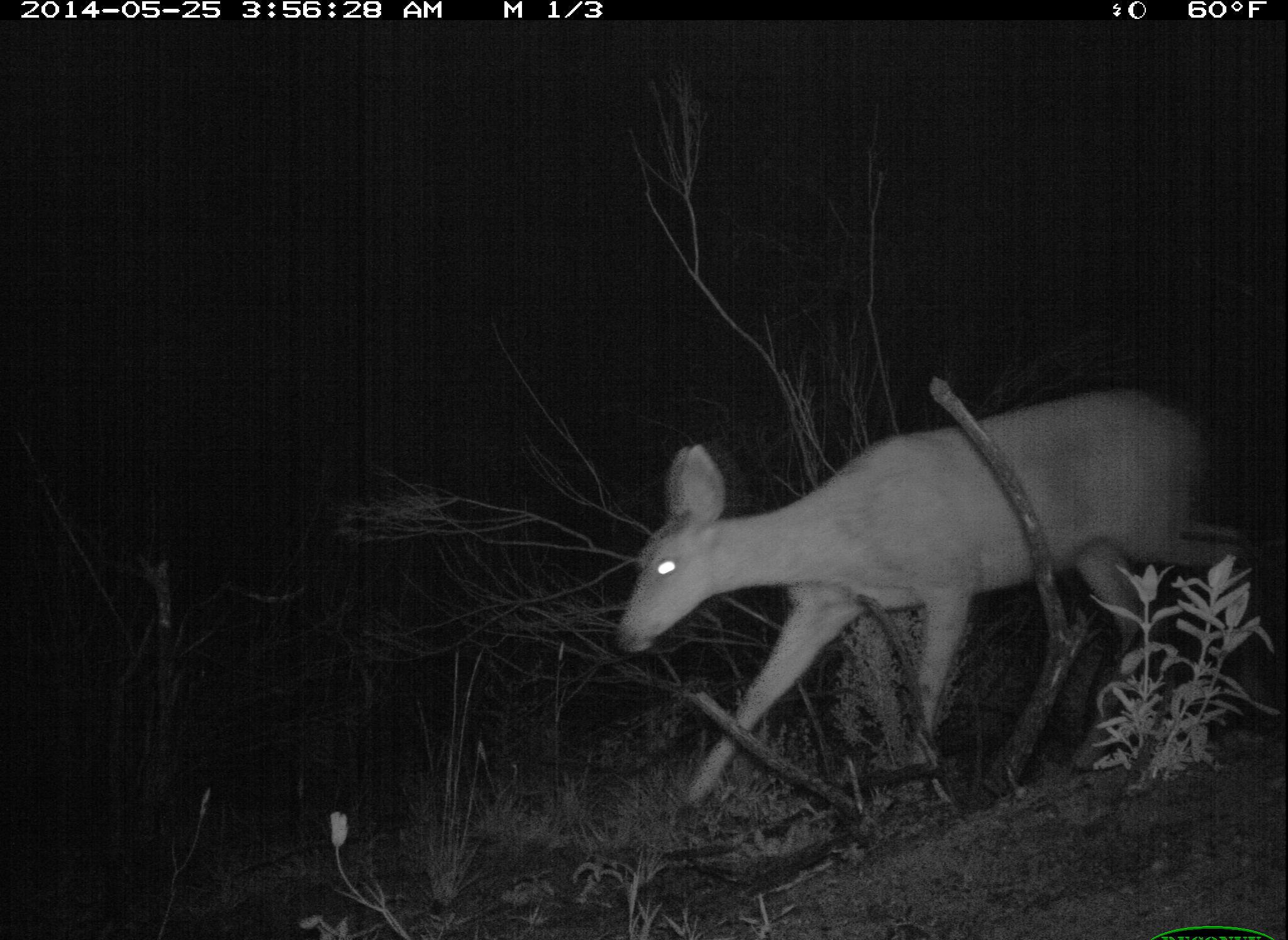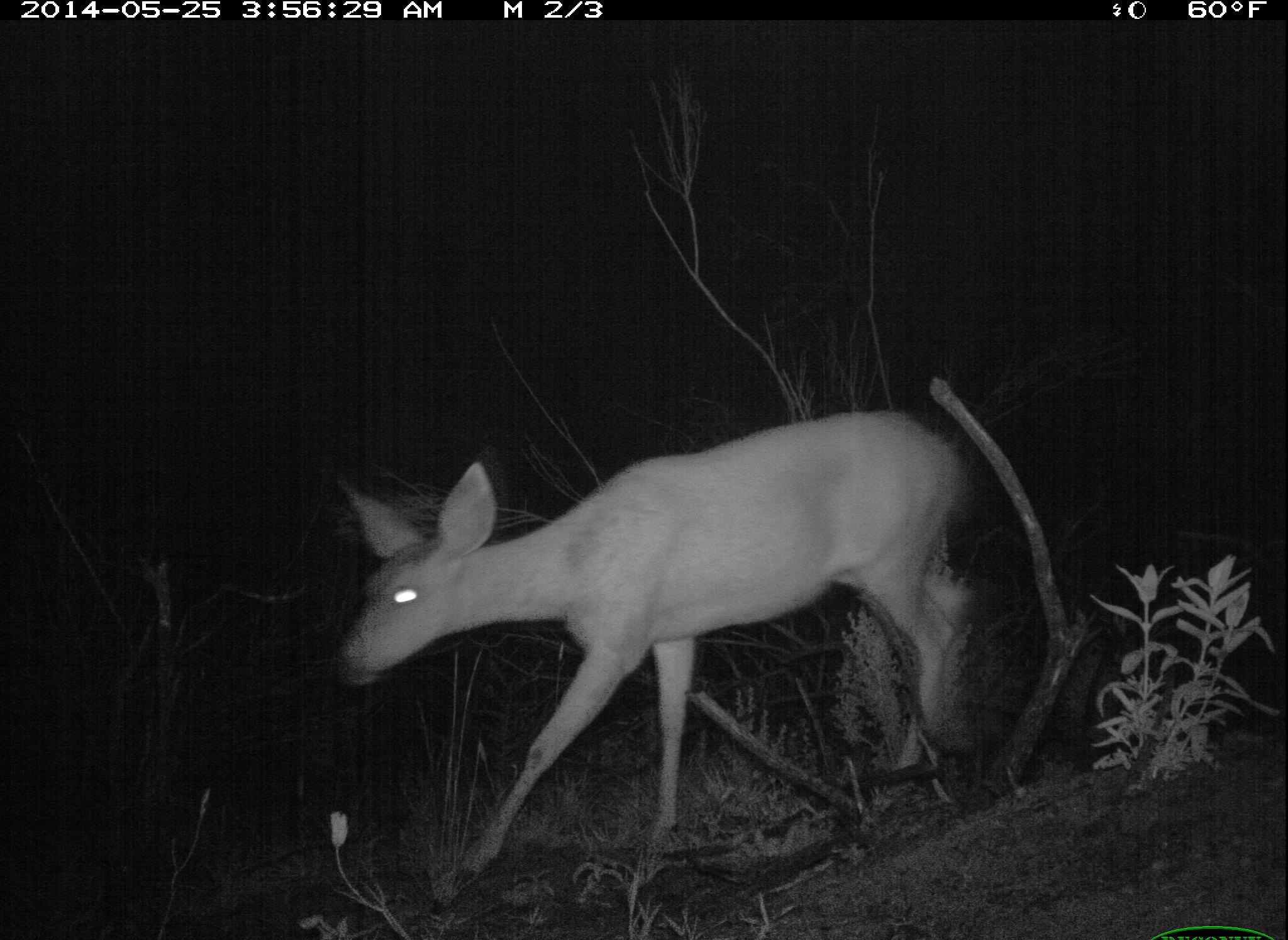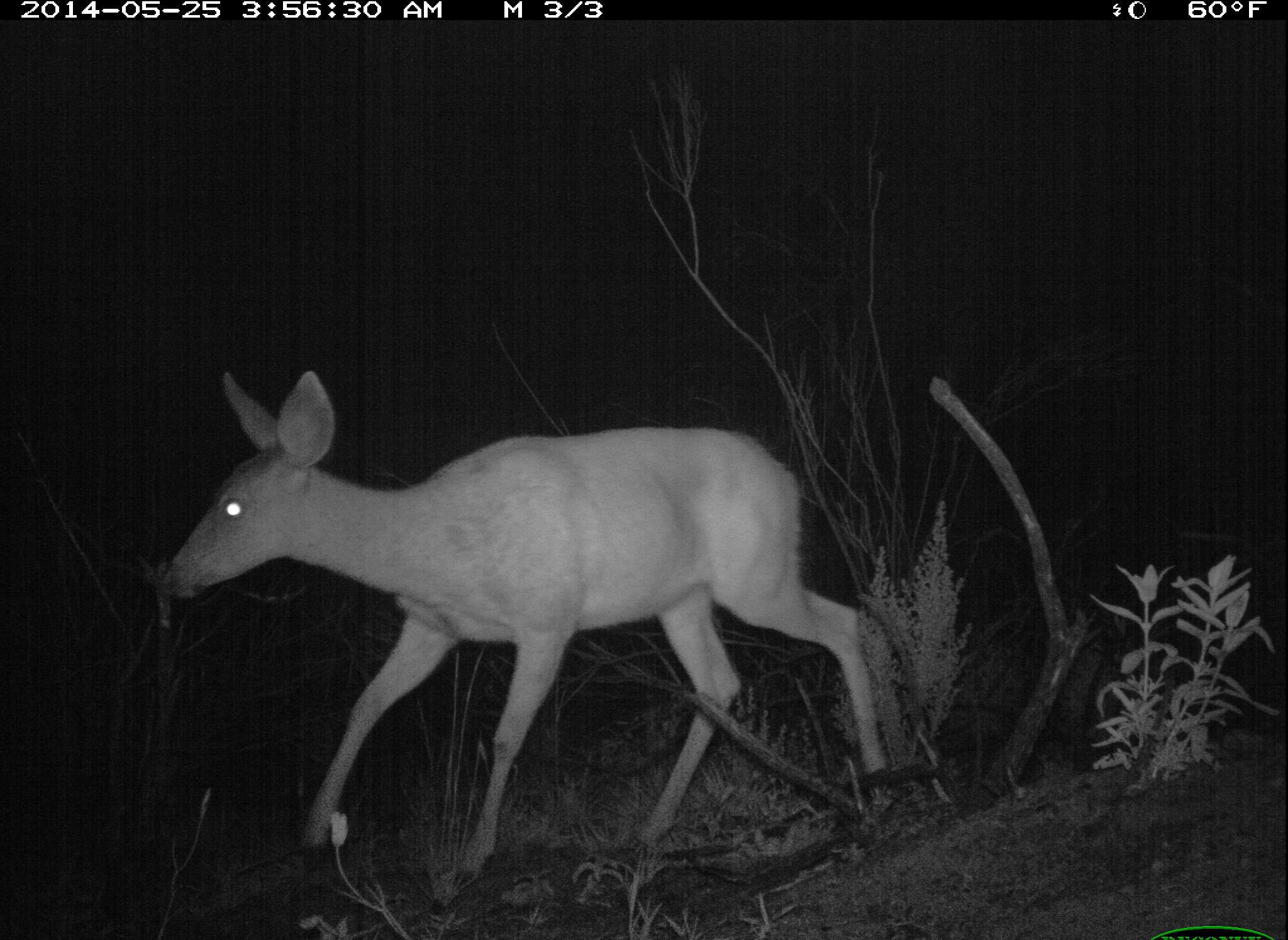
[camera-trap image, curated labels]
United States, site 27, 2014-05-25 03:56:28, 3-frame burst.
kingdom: Animalia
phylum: Chordata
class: Mammalia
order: Artiodactyla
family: Cervidae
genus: Odocoileus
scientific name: Odocoileus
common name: deer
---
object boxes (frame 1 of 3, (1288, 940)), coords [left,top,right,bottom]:
deer: [611,389,1260,819]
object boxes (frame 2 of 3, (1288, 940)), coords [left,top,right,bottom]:
deer: [332,406,978,918]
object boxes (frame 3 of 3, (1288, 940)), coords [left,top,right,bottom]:
deer: [159,367,905,916]